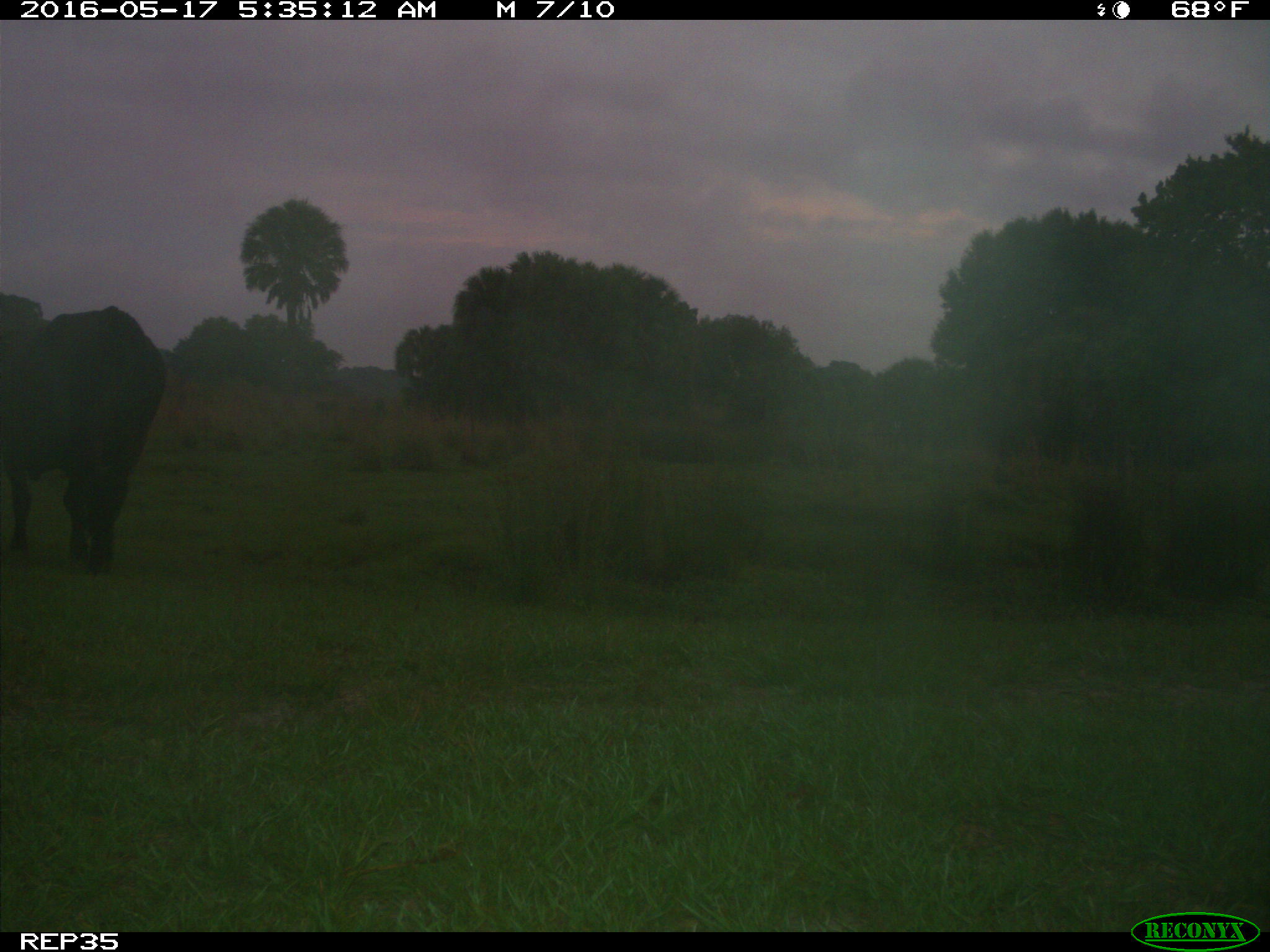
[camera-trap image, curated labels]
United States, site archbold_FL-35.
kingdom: Animalia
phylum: Chordata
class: Mammalia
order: Artiodactyla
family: Bovidae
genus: Bos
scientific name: Bos taurus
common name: domestic cow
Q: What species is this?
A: Bos taurus (domestic cow).